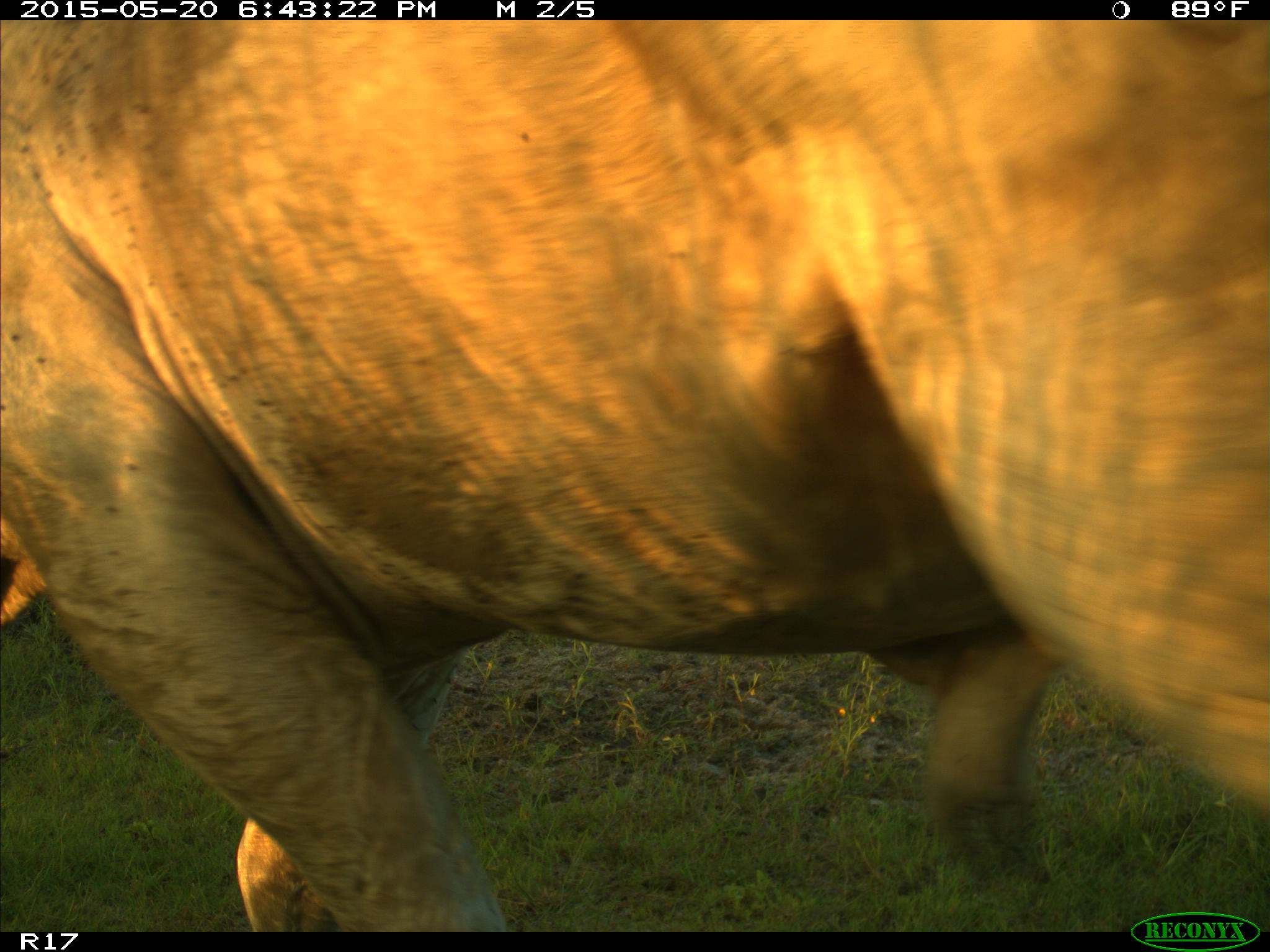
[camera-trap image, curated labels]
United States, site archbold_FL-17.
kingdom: Animalia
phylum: Chordata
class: Mammalia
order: Artiodactyla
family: Bovidae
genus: Bos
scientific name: Bos taurus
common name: domestic cow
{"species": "Bos taurus (domestic cow)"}